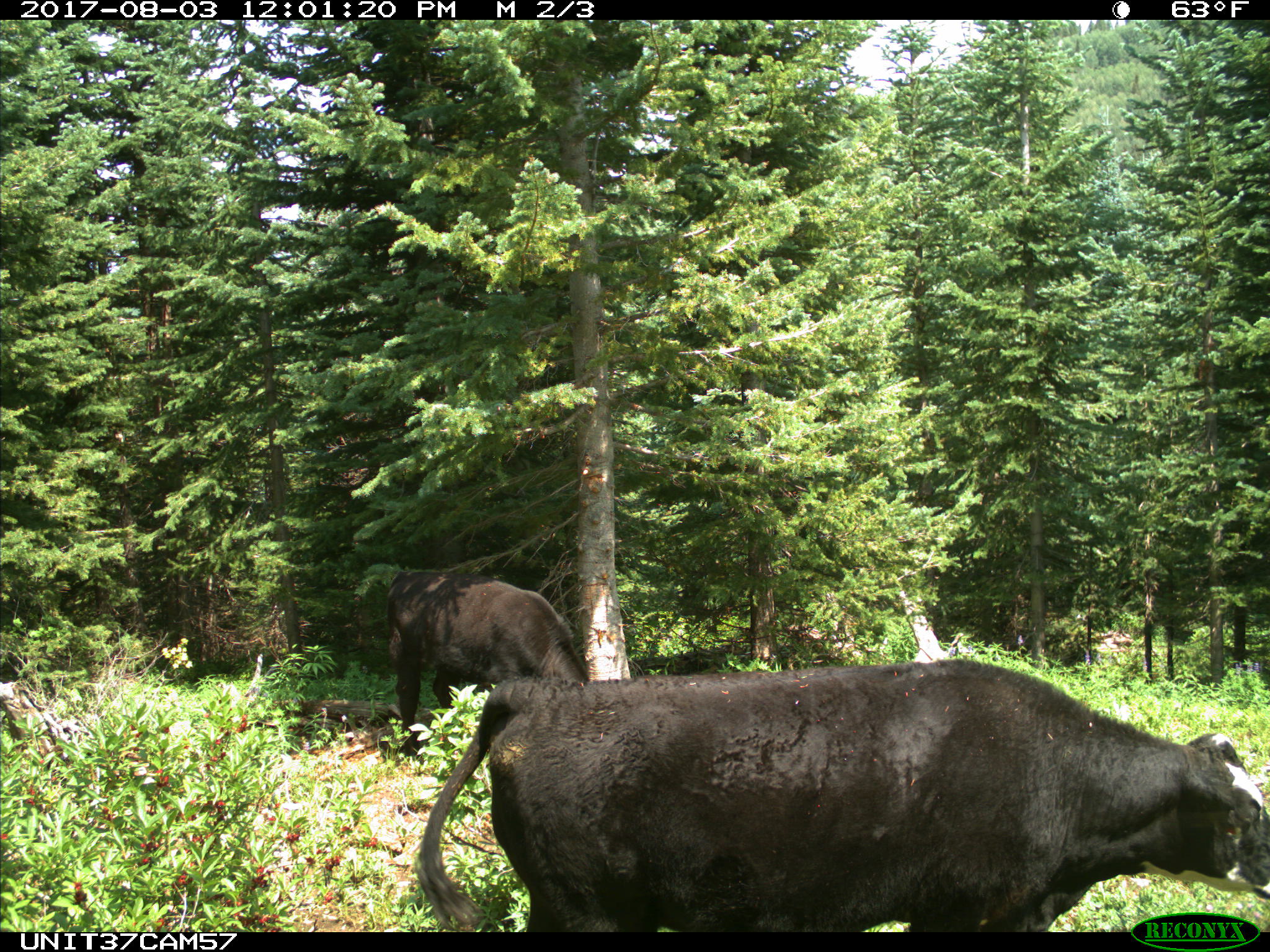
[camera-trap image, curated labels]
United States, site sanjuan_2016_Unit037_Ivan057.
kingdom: Animalia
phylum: Chordata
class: Mammalia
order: Artiodactyla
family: Bovidae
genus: Bos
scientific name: Bos taurus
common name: domestic cow